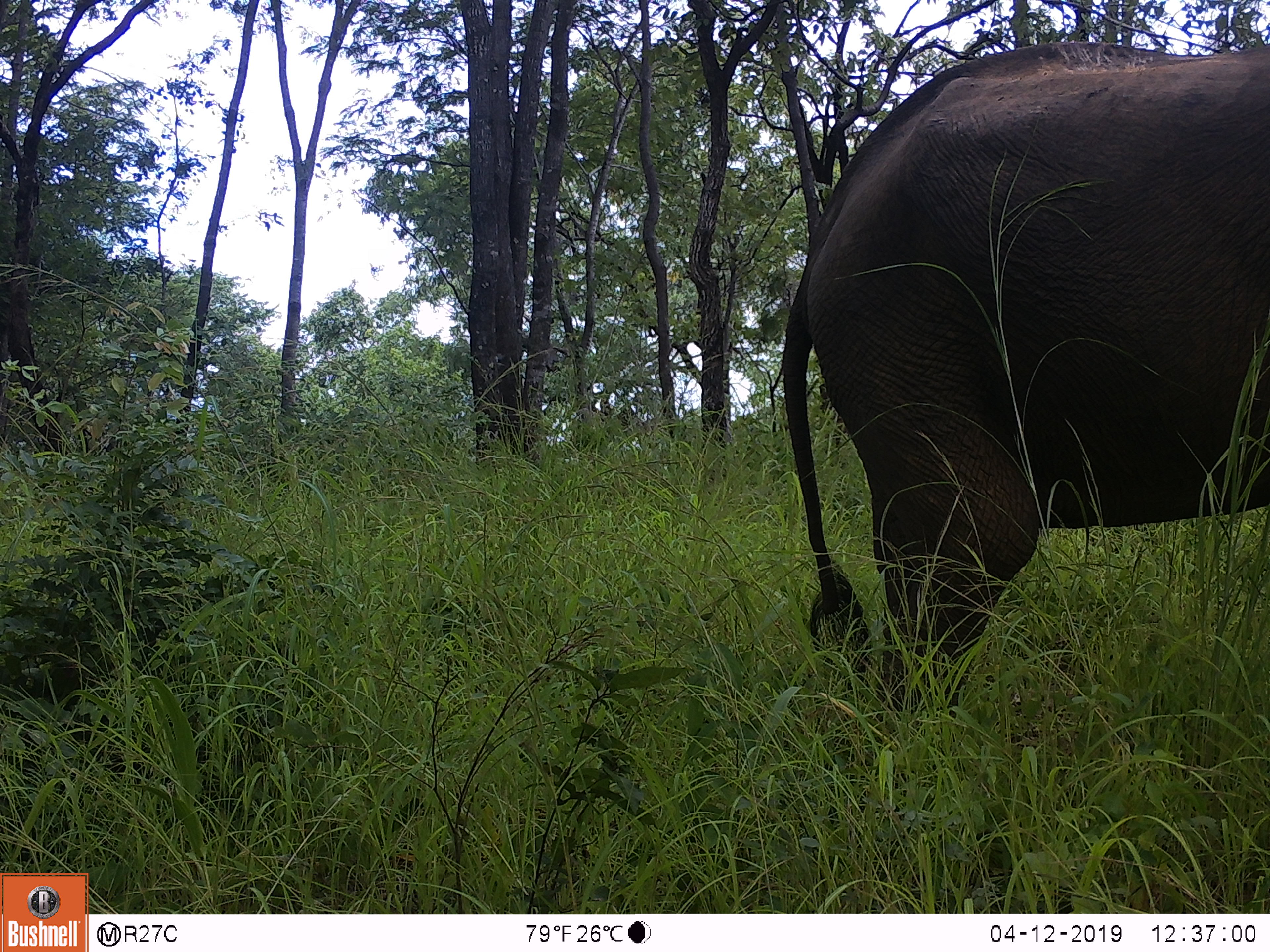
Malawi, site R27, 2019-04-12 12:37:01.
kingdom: Animalia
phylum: Chordata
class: Mammalia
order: Proboscidea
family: Elephantidae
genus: Loxodonta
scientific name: Loxodonta africana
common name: african savanna elephant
African savanna elephant (Loxodonta africana), count 1.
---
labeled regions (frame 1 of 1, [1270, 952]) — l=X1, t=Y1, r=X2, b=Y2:
african savanna elephant: l=757, t=36, r=1268, b=733